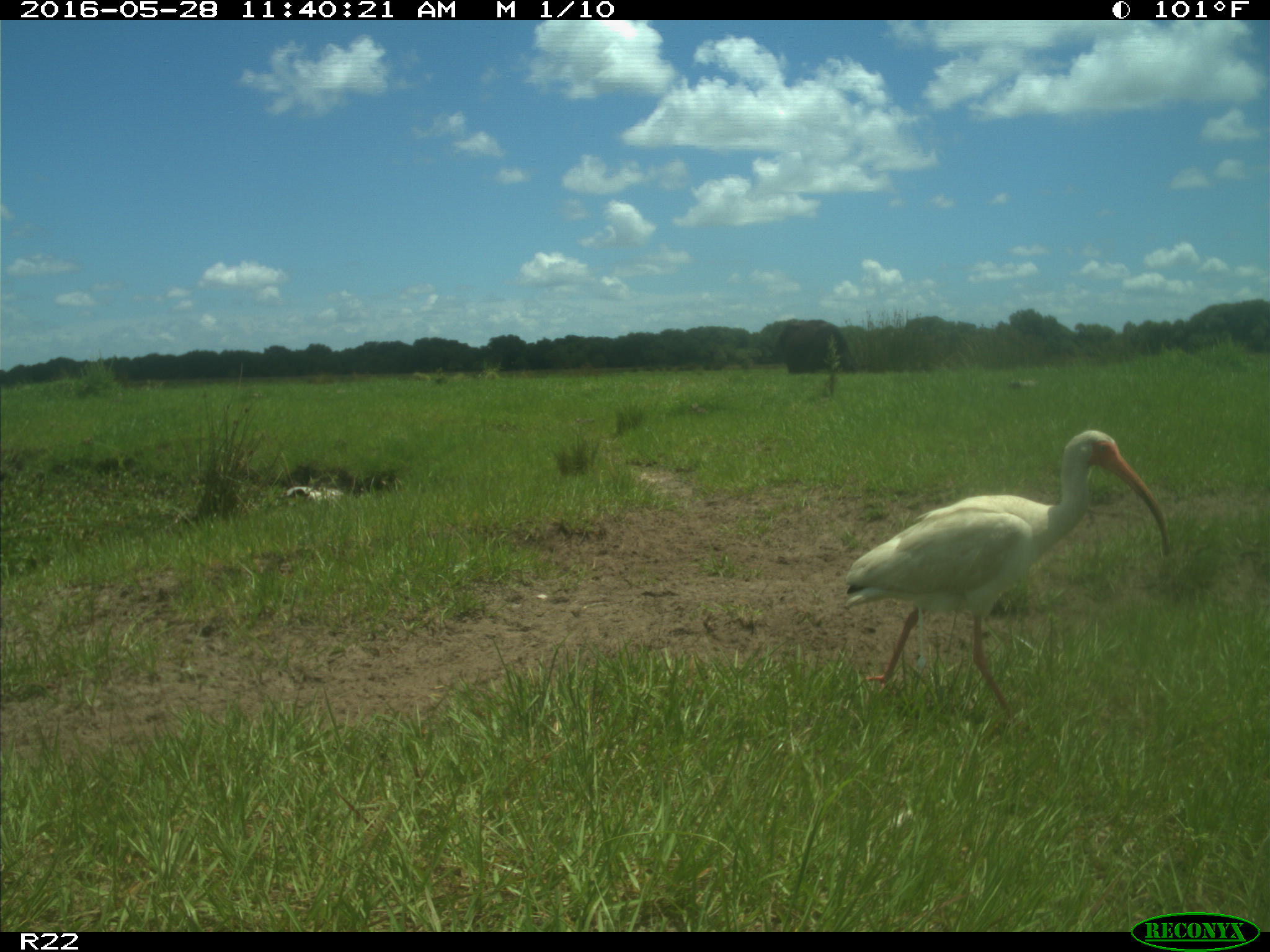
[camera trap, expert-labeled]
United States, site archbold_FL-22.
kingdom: Animalia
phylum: Chordata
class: Aves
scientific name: Aves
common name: birds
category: unidentified bird